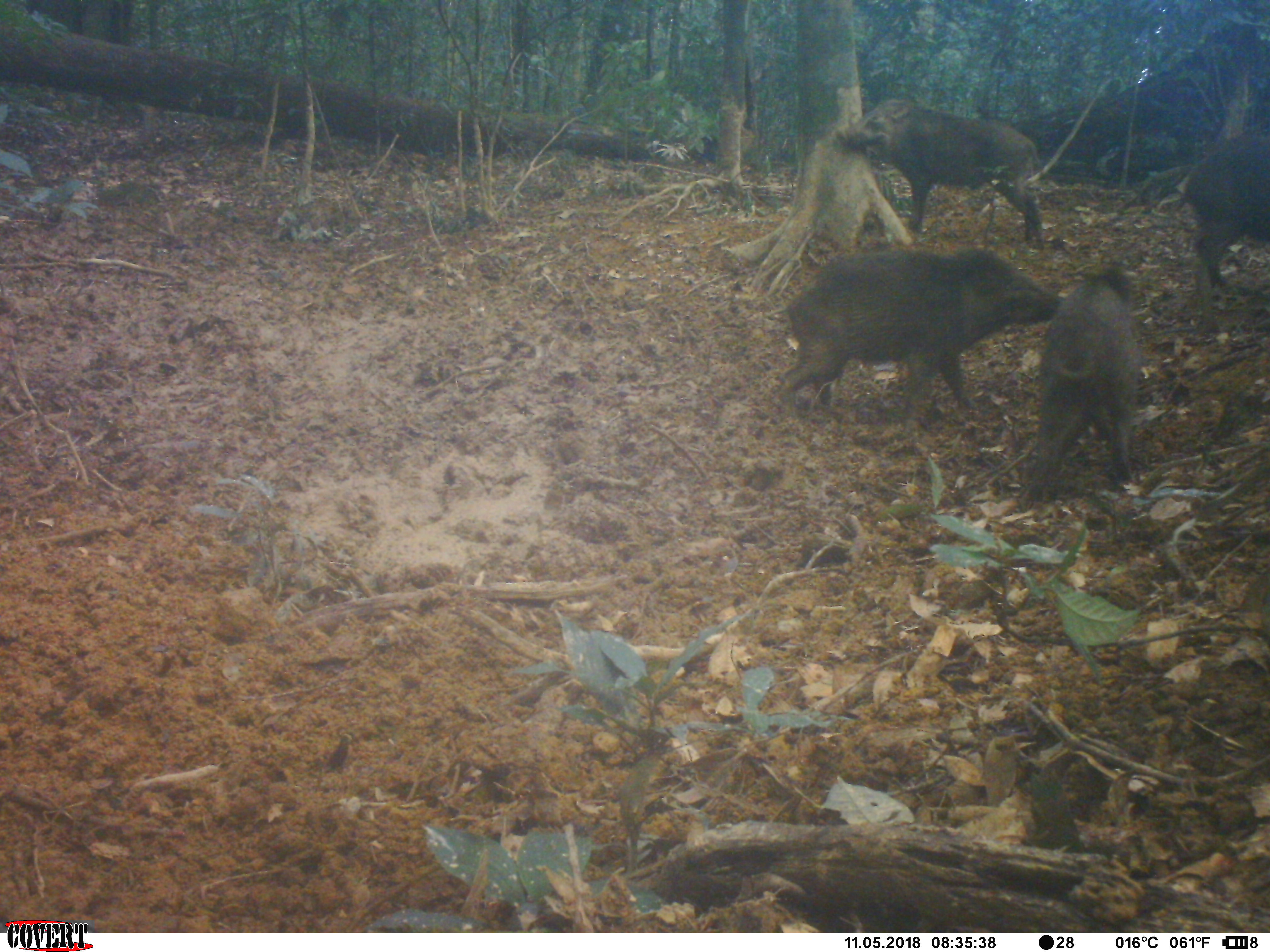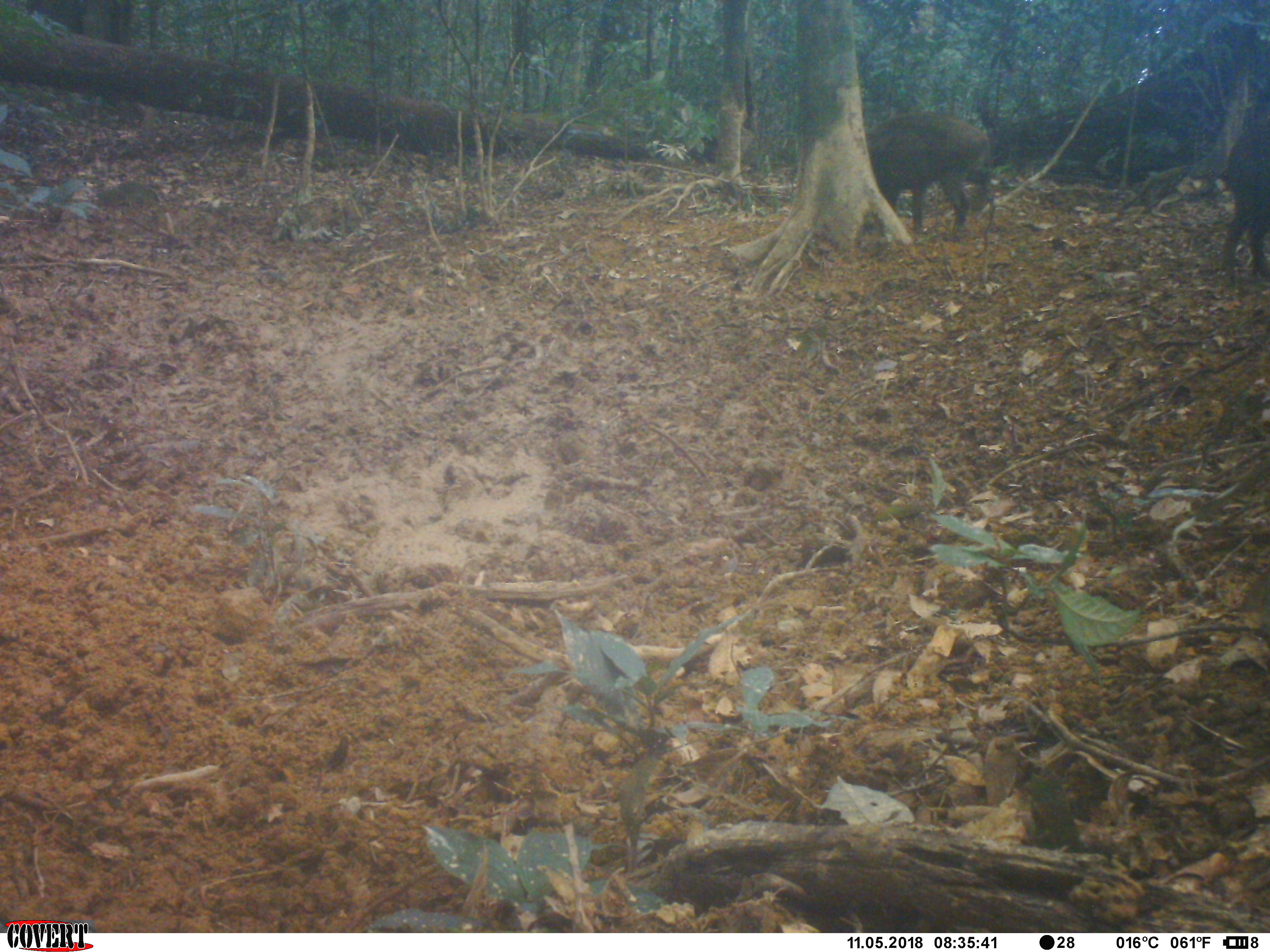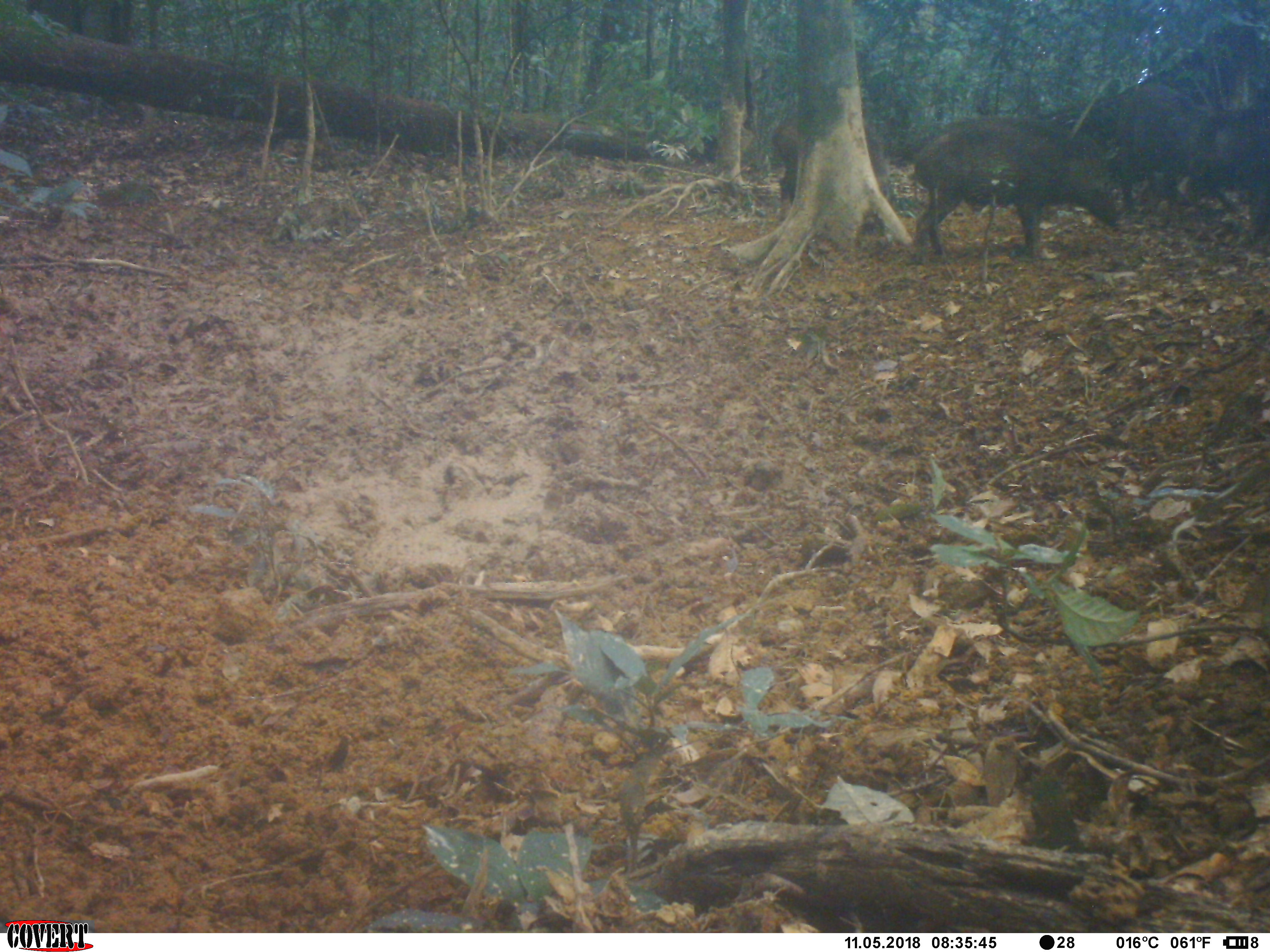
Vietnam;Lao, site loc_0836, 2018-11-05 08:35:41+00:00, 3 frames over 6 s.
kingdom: Animalia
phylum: Chordata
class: Mammalia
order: Artiodactyla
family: Suidae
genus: Sus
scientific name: Sus scrofa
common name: eurasian wild pig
Eurasian wild pig (Sus scrofa). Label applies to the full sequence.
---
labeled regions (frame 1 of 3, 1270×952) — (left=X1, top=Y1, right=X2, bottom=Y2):
eurasian wild pig: (left=774, top=248, right=1062, bottom=409); (left=1016, top=262, right=1145, bottom=500); (left=837, top=97, right=1043, bottom=246); (left=1179, top=126, right=1270, bottom=279)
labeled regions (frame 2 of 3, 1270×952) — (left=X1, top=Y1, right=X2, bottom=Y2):
eurasian wild pig: (left=865, top=111, right=994, bottom=234); (left=1220, top=104, right=1270, bottom=288)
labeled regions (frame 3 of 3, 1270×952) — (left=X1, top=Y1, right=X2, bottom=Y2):
eurasian wild pig: (left=909, top=115, right=1121, bottom=257); (left=773, top=105, right=892, bottom=219); (left=1184, top=99, right=1269, bottom=234); (left=1103, top=84, right=1189, bottom=206)